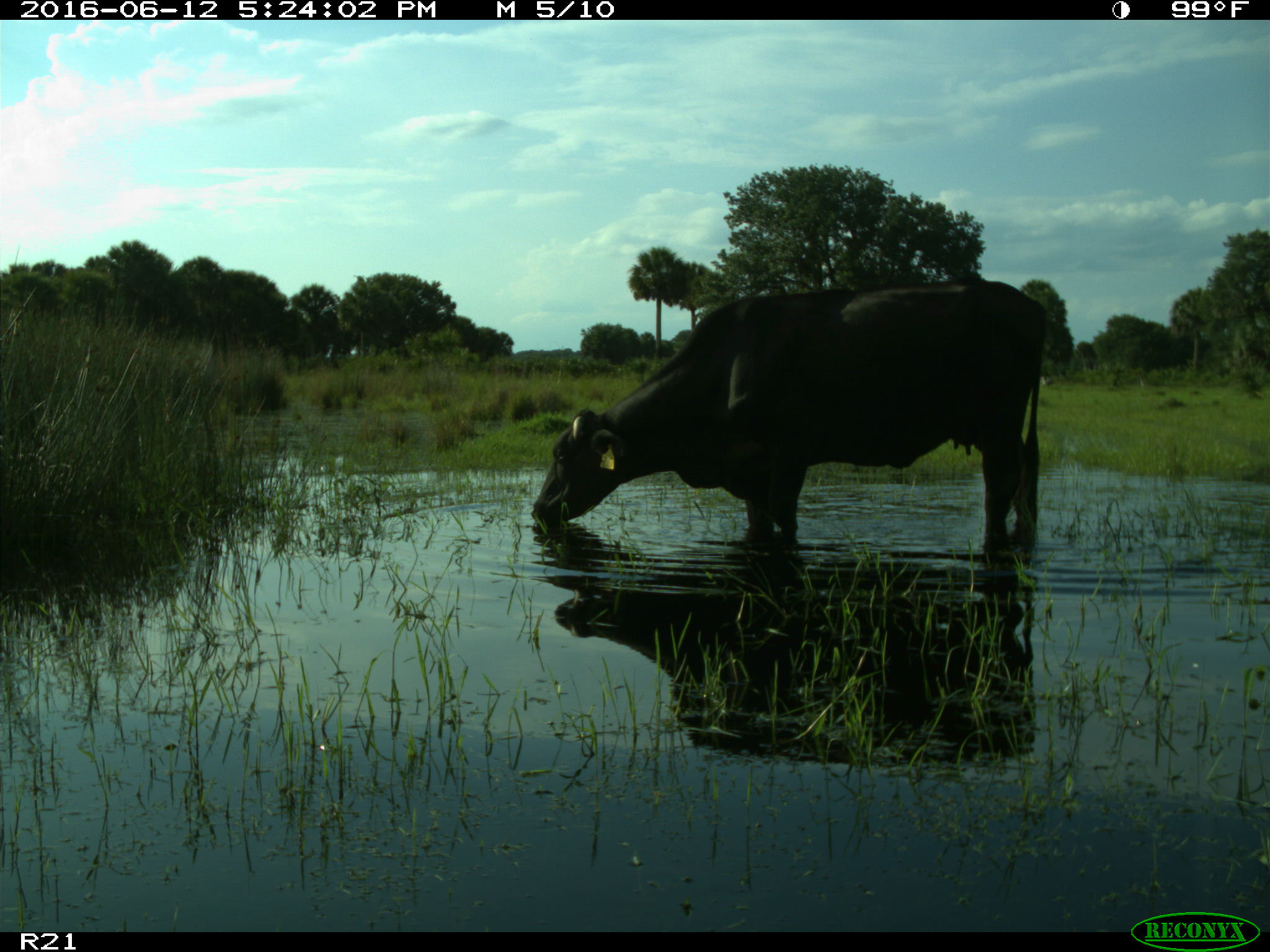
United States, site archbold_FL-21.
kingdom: Animalia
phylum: Chordata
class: Mammalia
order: Artiodactyla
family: Bovidae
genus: Bos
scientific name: Bos taurus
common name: domestic cow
Bos taurus (domestic cow).